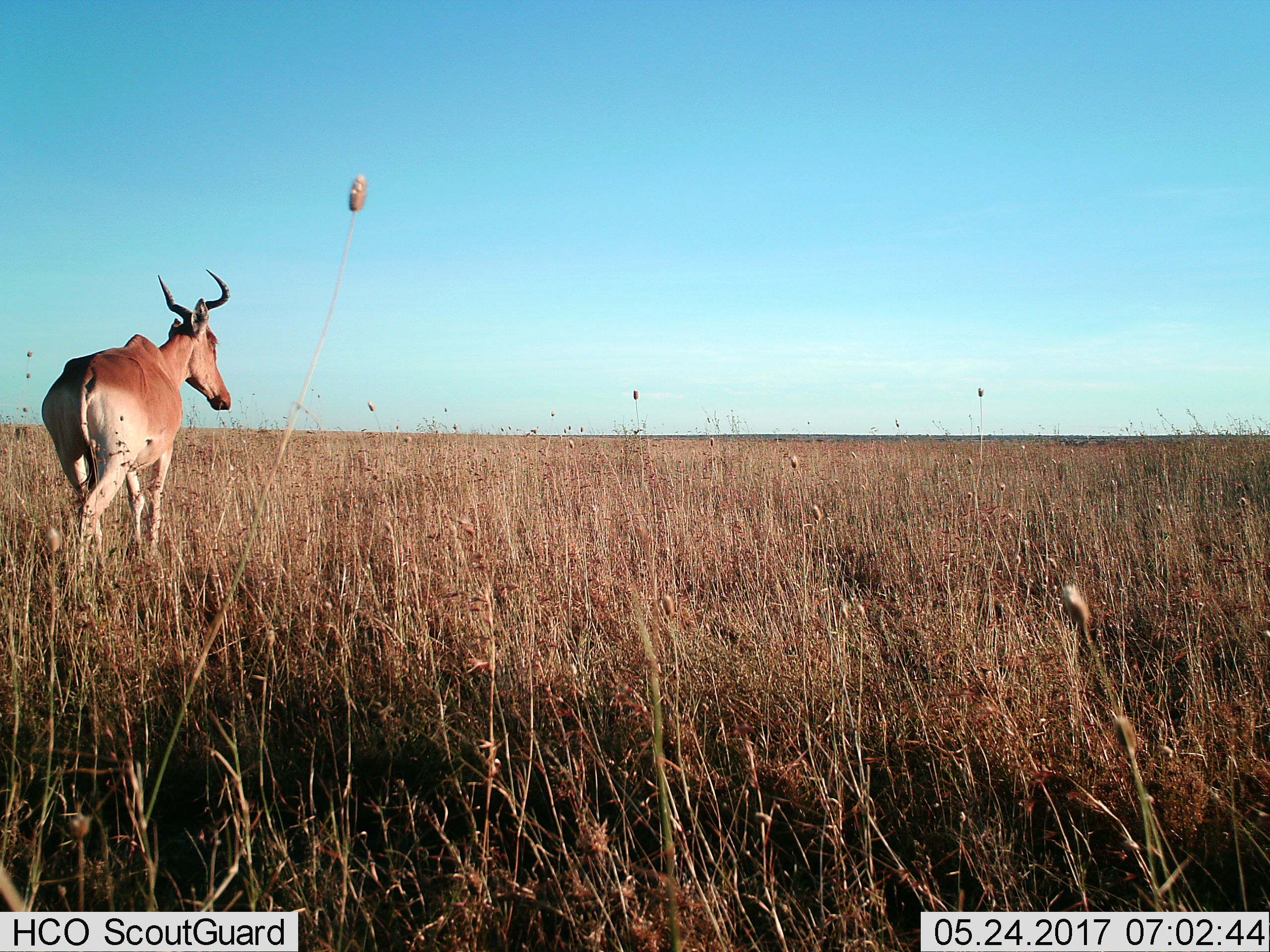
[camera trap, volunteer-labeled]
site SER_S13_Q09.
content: unidentified animal